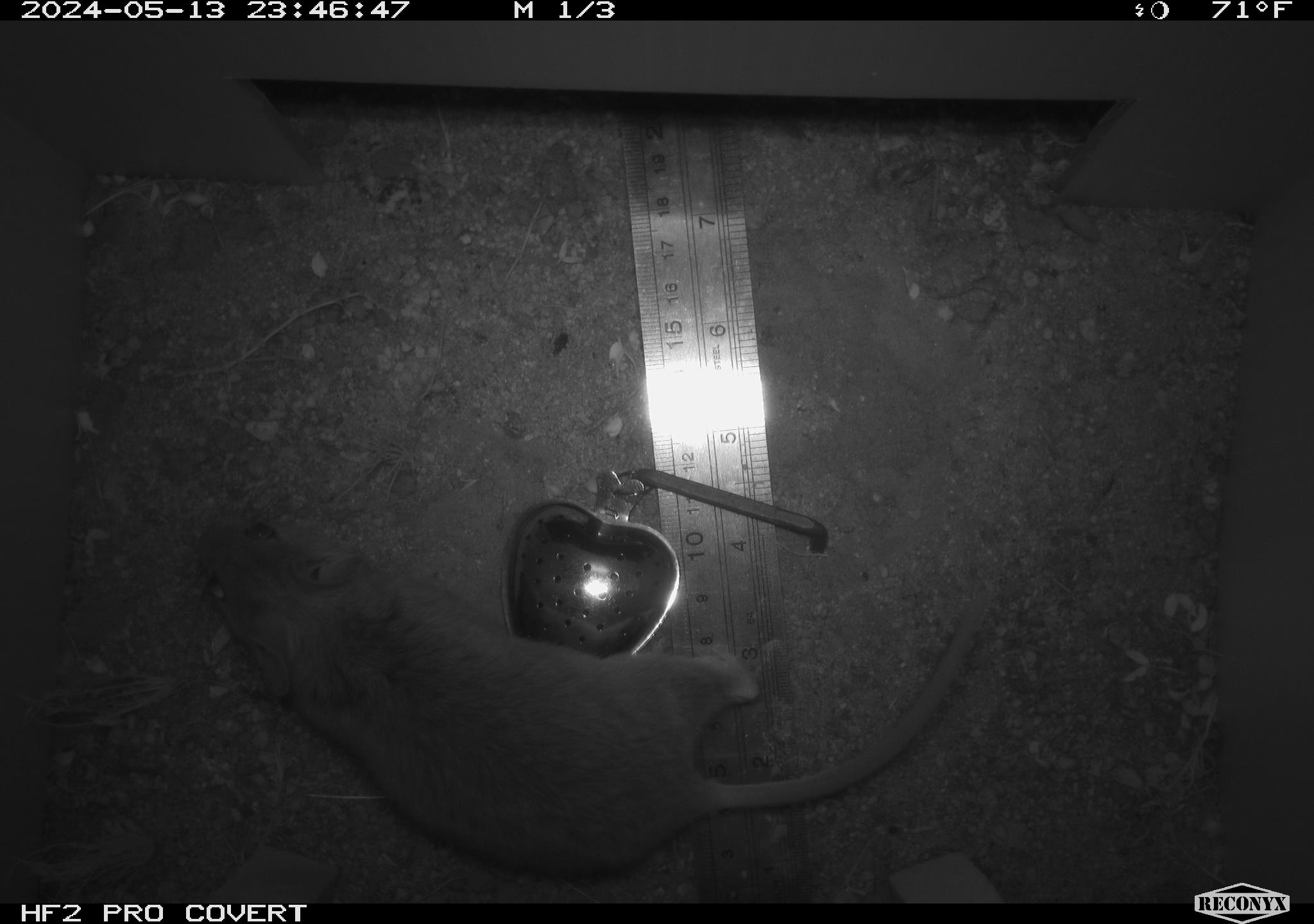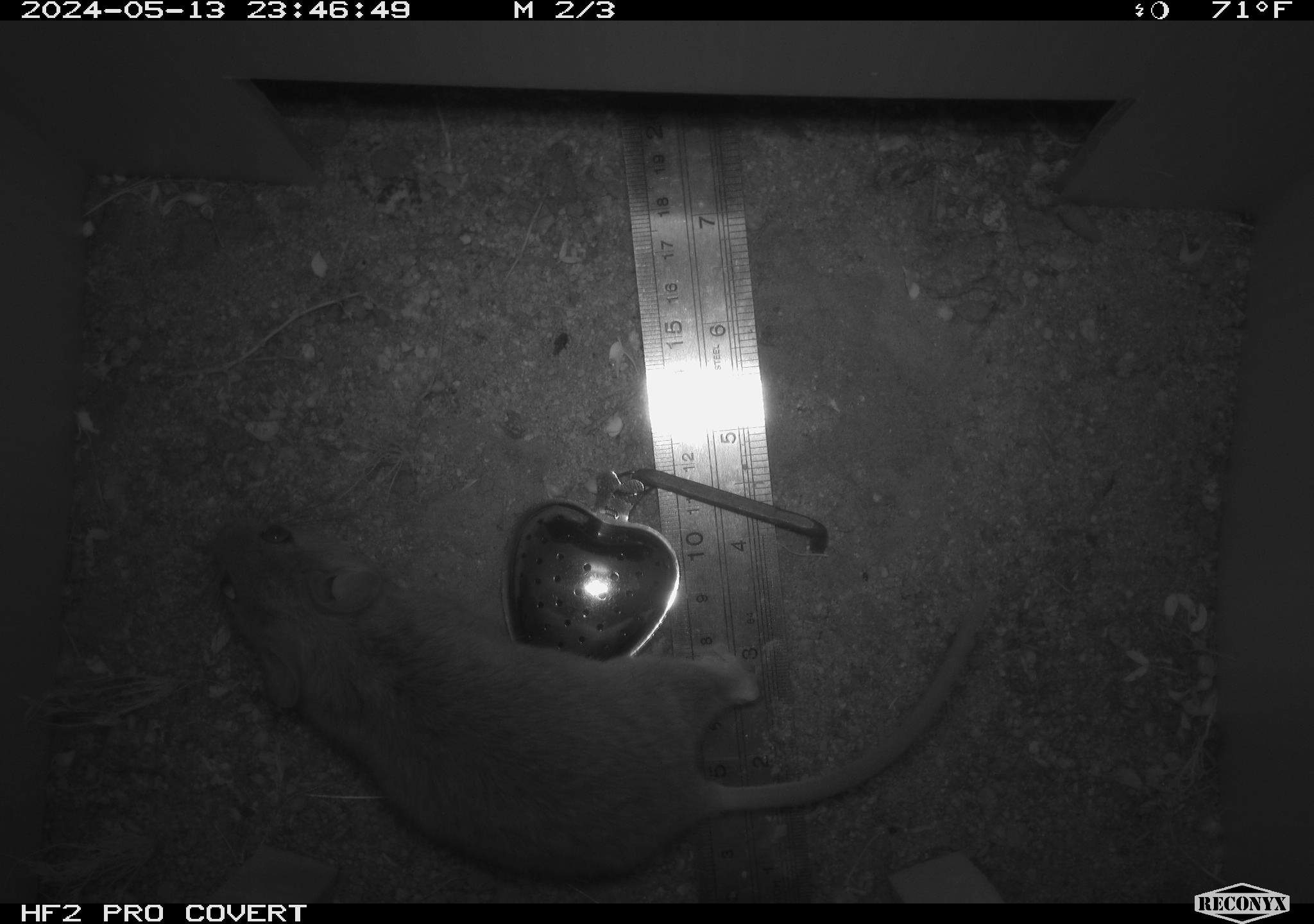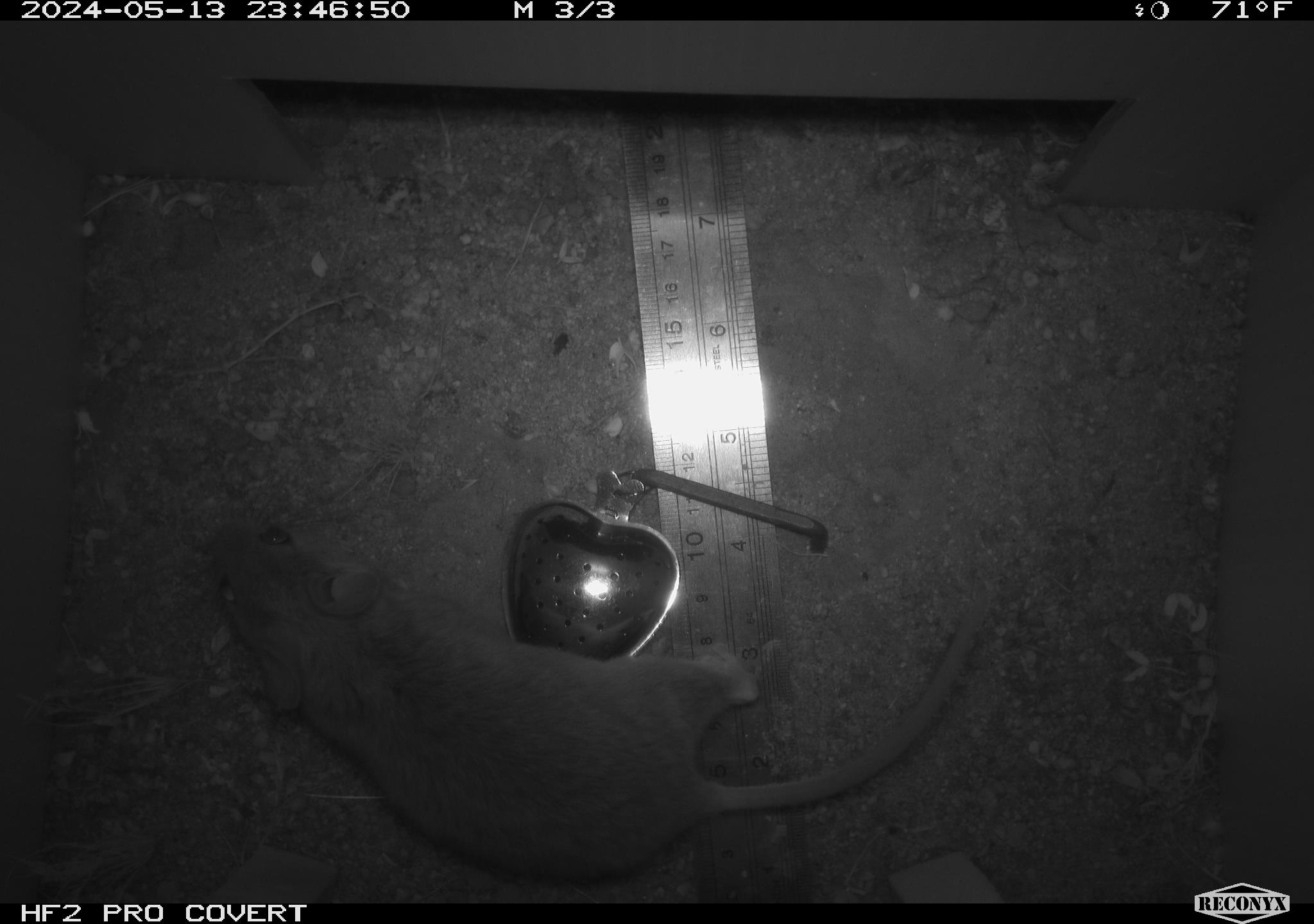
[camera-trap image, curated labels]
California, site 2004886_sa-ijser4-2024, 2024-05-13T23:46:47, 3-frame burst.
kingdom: Animalia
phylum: Chordata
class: Mammalia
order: Rodentia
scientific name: Rodentia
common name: woodrat or rat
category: woodrat or rat species